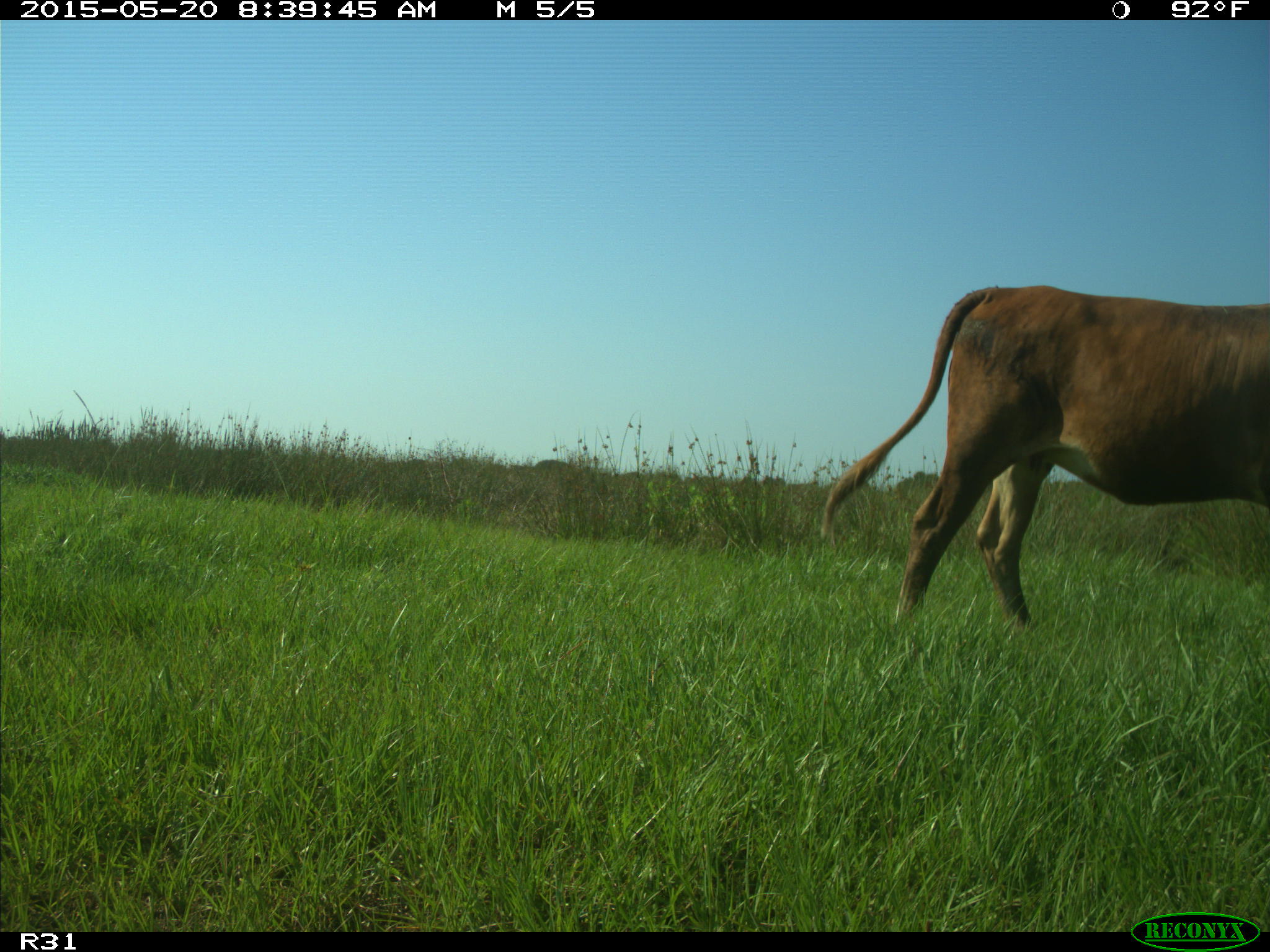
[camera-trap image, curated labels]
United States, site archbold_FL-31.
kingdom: Animalia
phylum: Chordata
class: Mammalia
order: Artiodactyla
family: Bovidae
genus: Bos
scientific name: Bos taurus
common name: domestic cow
Bos taurus (domestic cow).